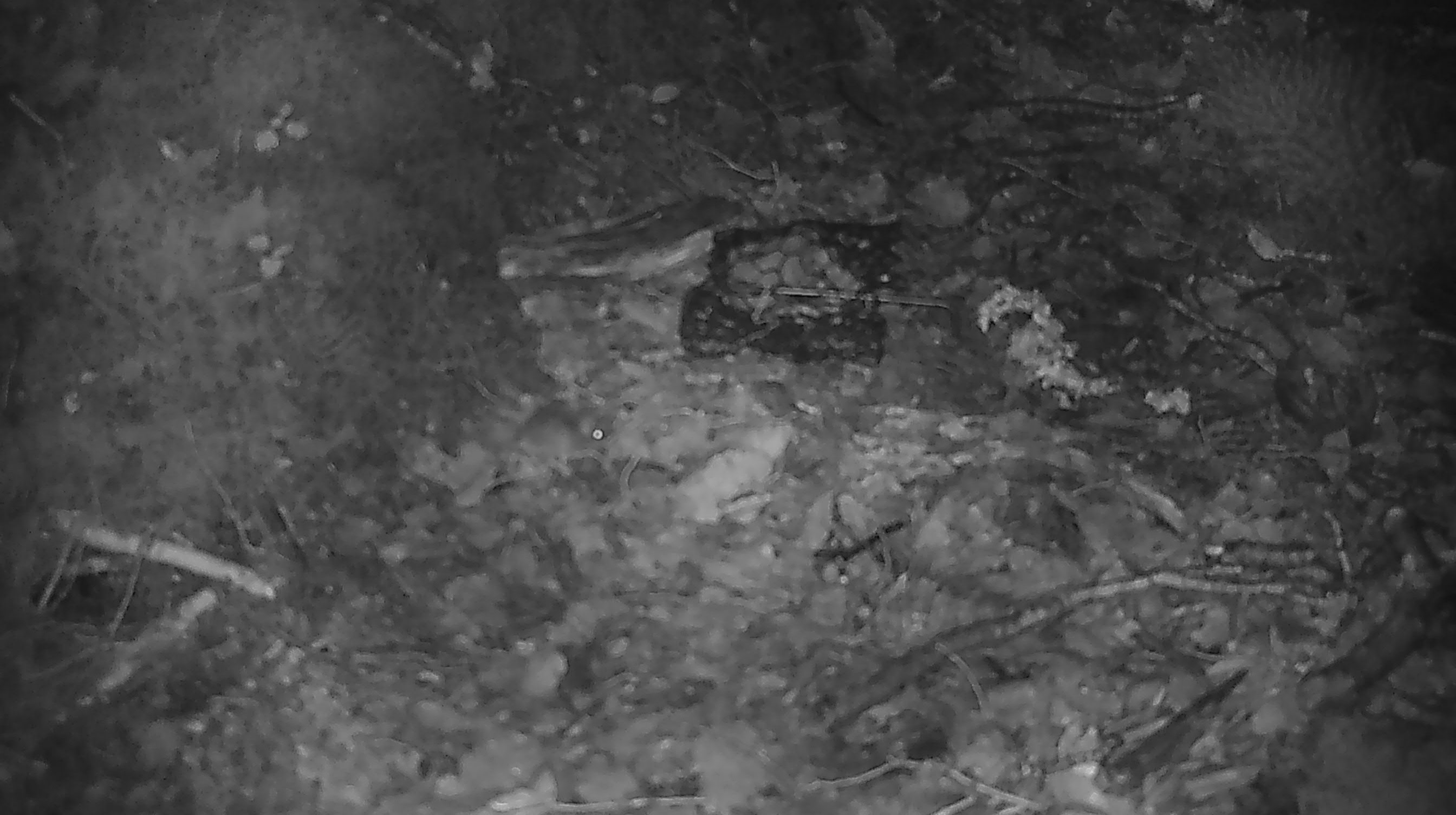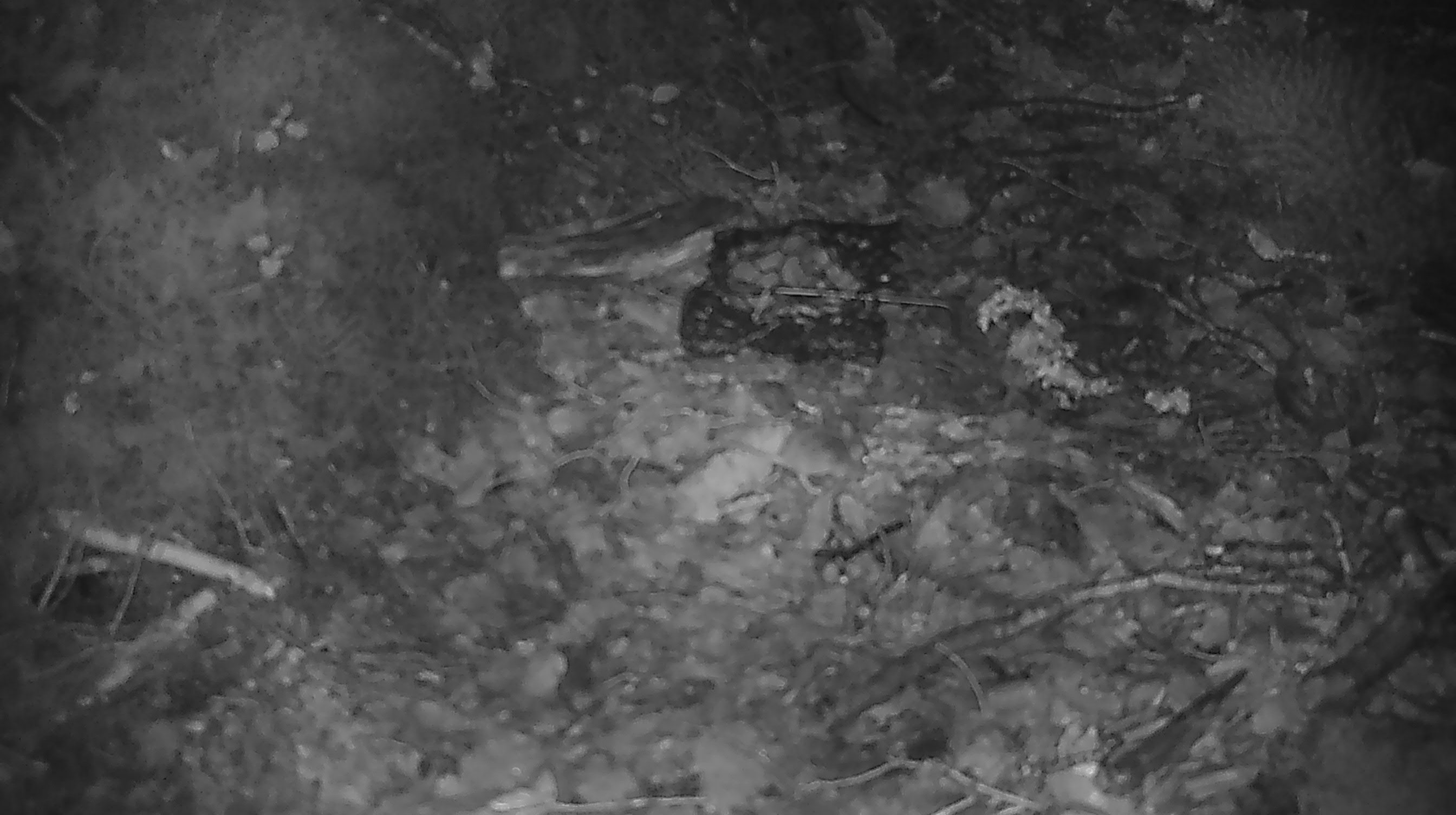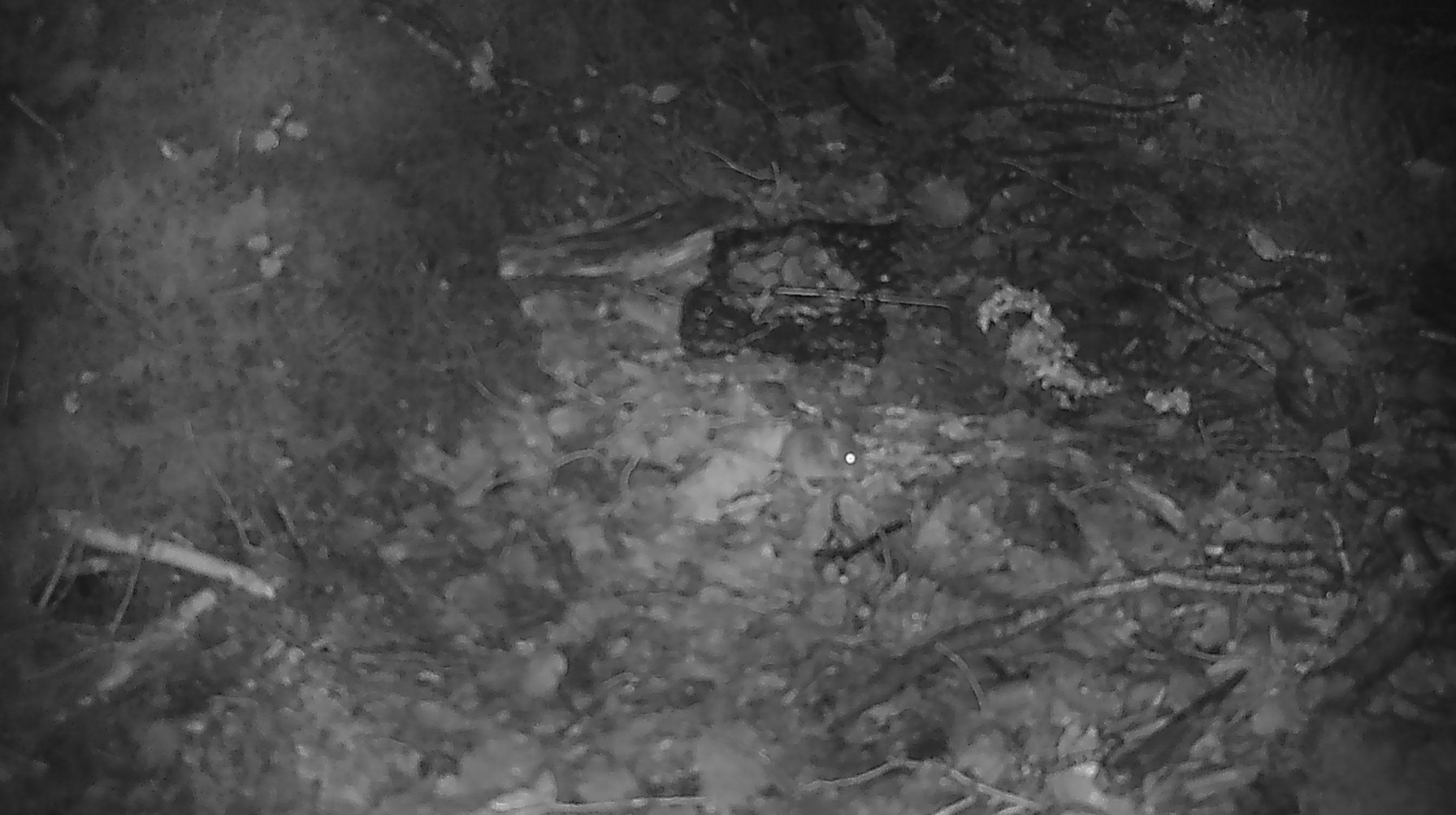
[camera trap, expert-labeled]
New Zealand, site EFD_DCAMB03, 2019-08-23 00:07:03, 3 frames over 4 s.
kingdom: Animalia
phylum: Chordata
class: Mammalia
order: Rodentia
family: Muridae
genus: Mus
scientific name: Mus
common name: mouse